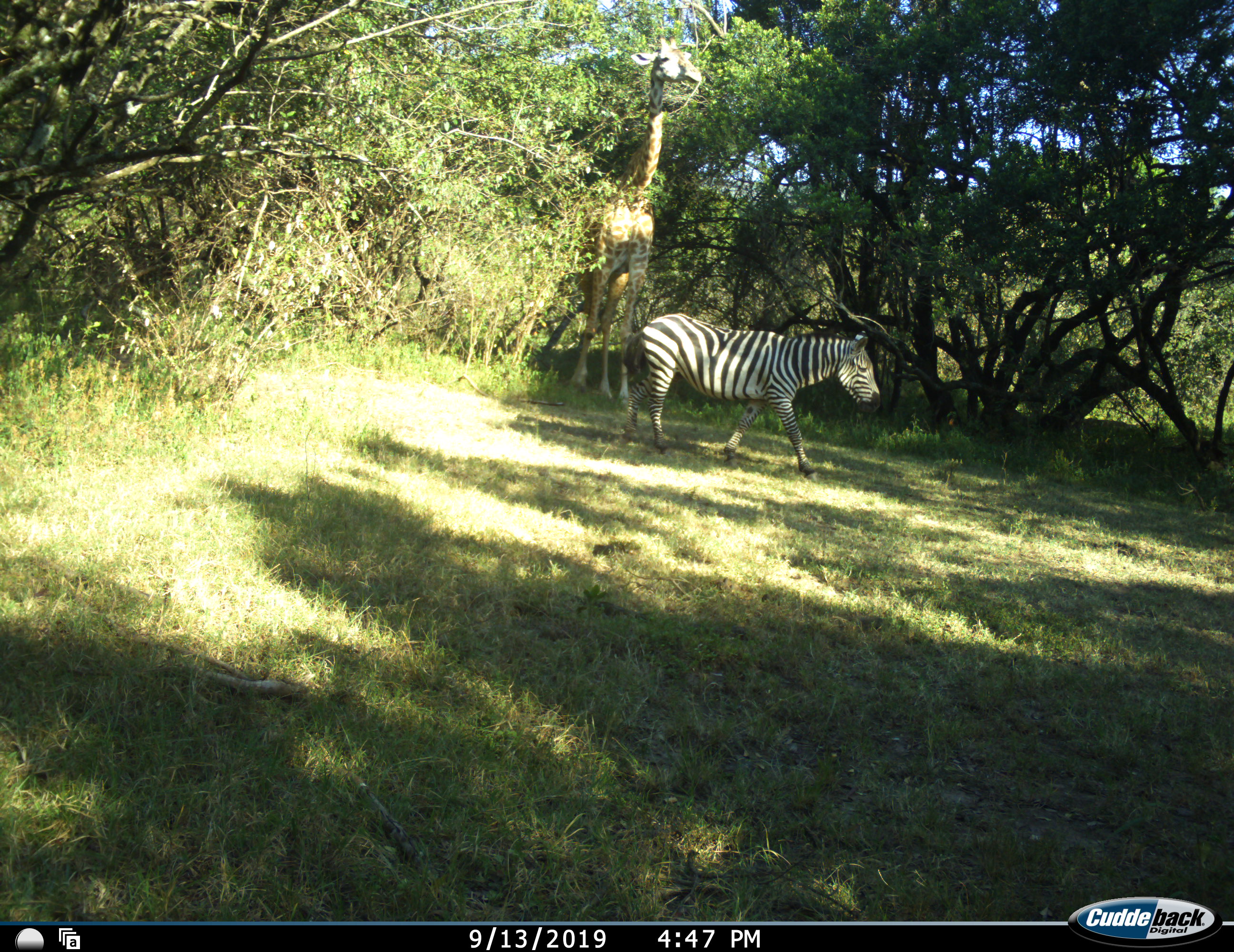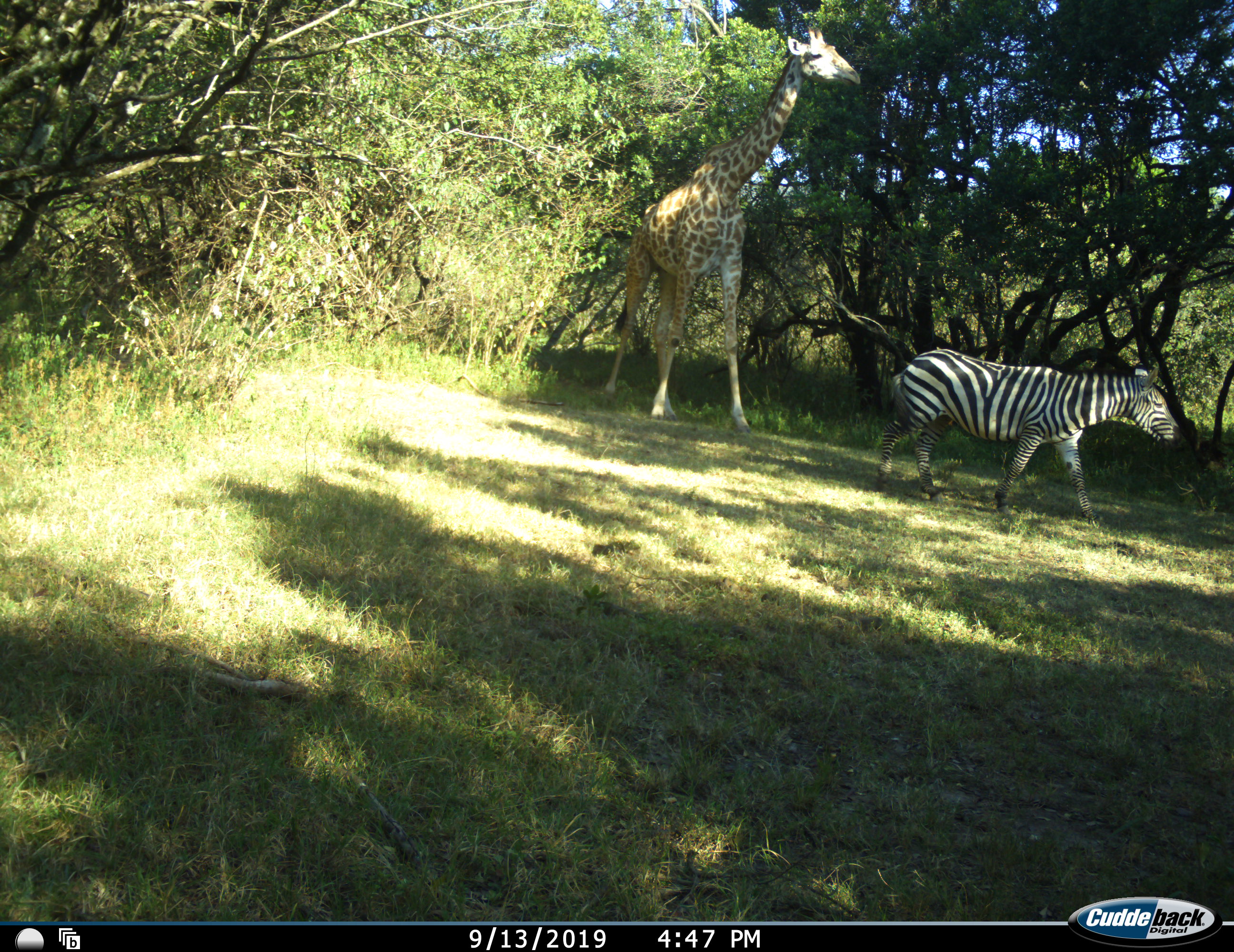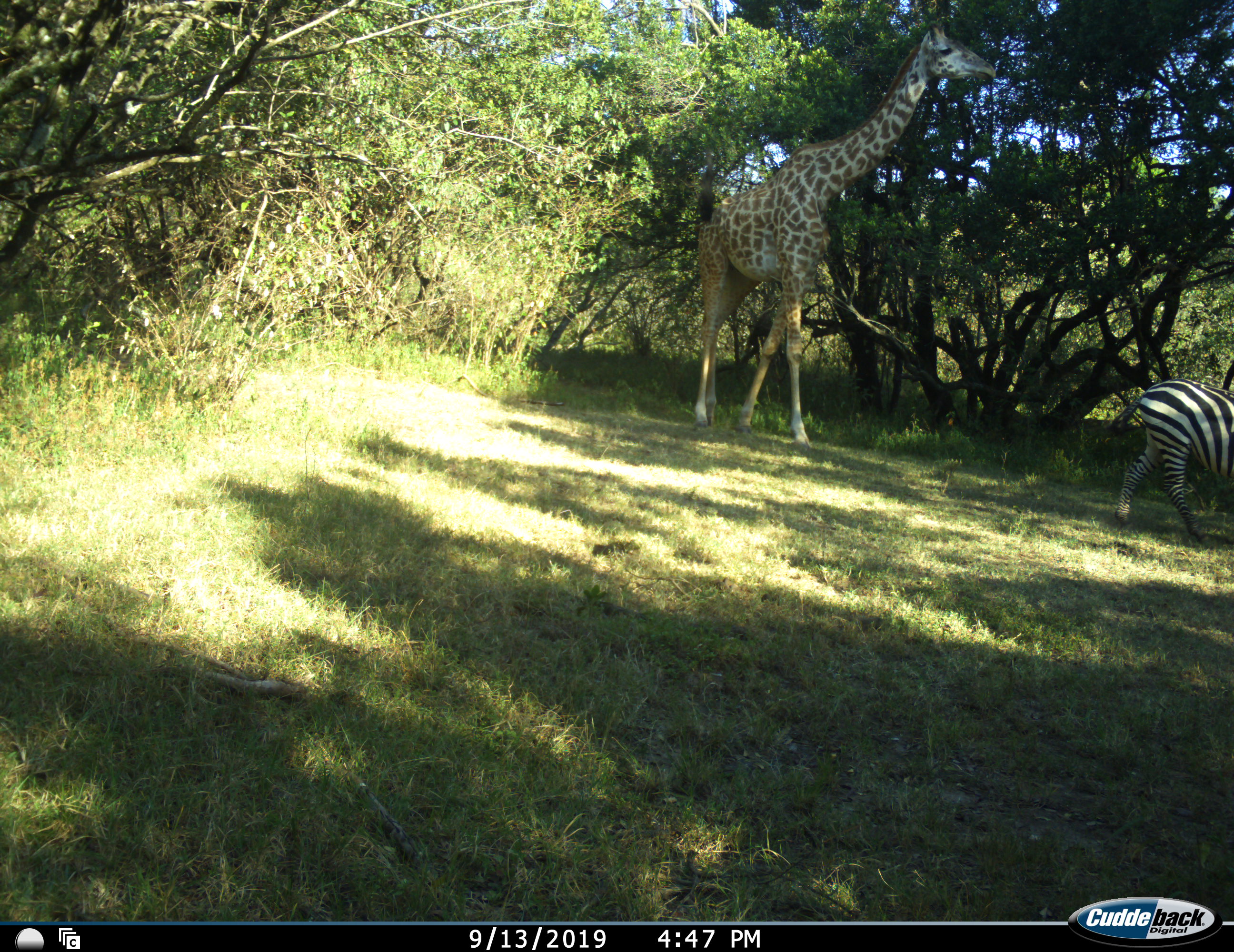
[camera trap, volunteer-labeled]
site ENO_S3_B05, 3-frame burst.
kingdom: Animalia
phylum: Chordata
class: Mammalia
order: Artiodactyla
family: Giraffidae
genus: Giraffa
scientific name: Giraffa camelopardalis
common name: giraffe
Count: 1.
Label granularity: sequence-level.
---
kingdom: Animalia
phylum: Chordata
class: Mammalia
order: Perissodactyla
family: Equidae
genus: Equus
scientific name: Equus quagga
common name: plains zebra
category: zebraplains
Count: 1.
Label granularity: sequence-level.